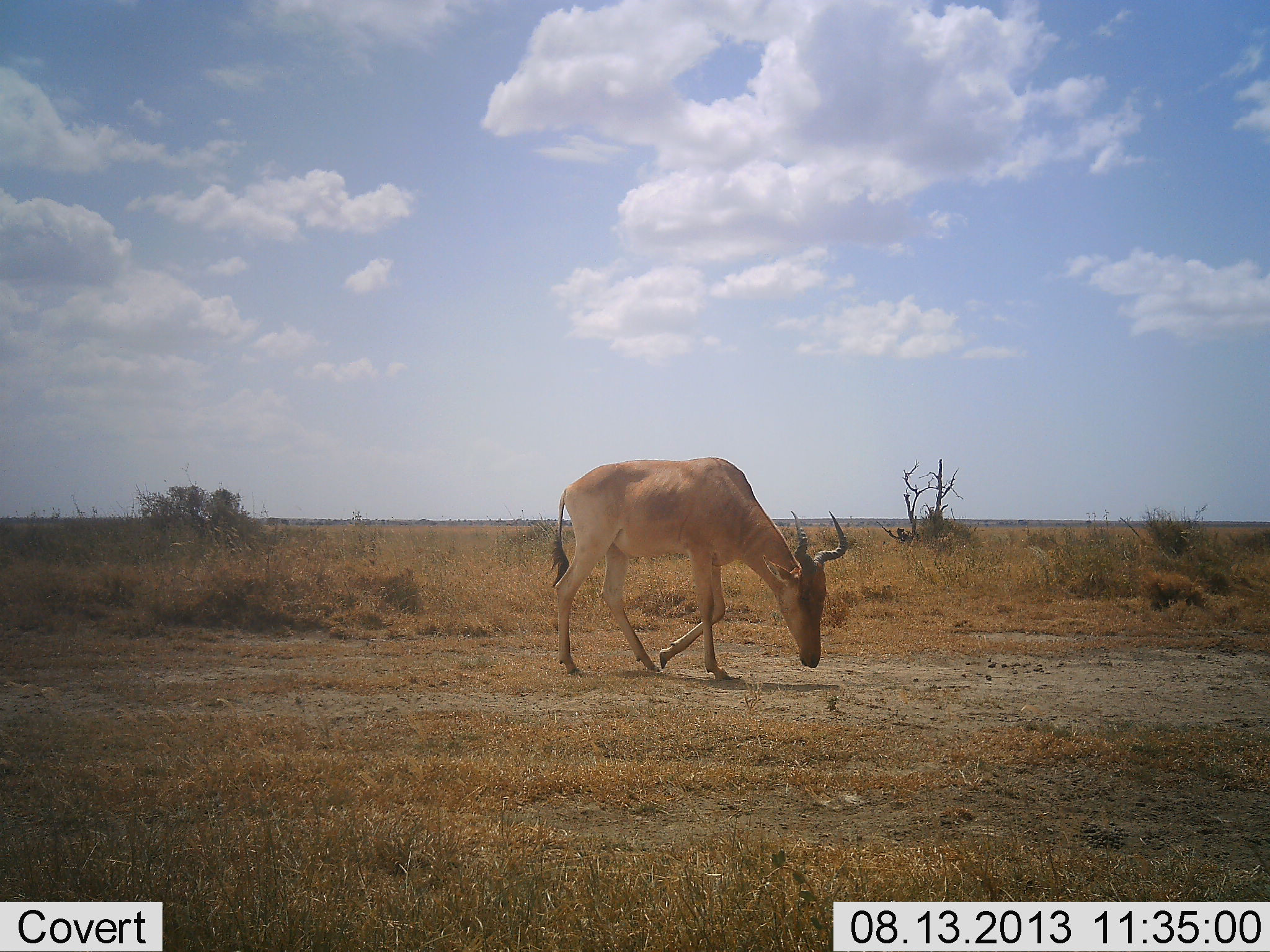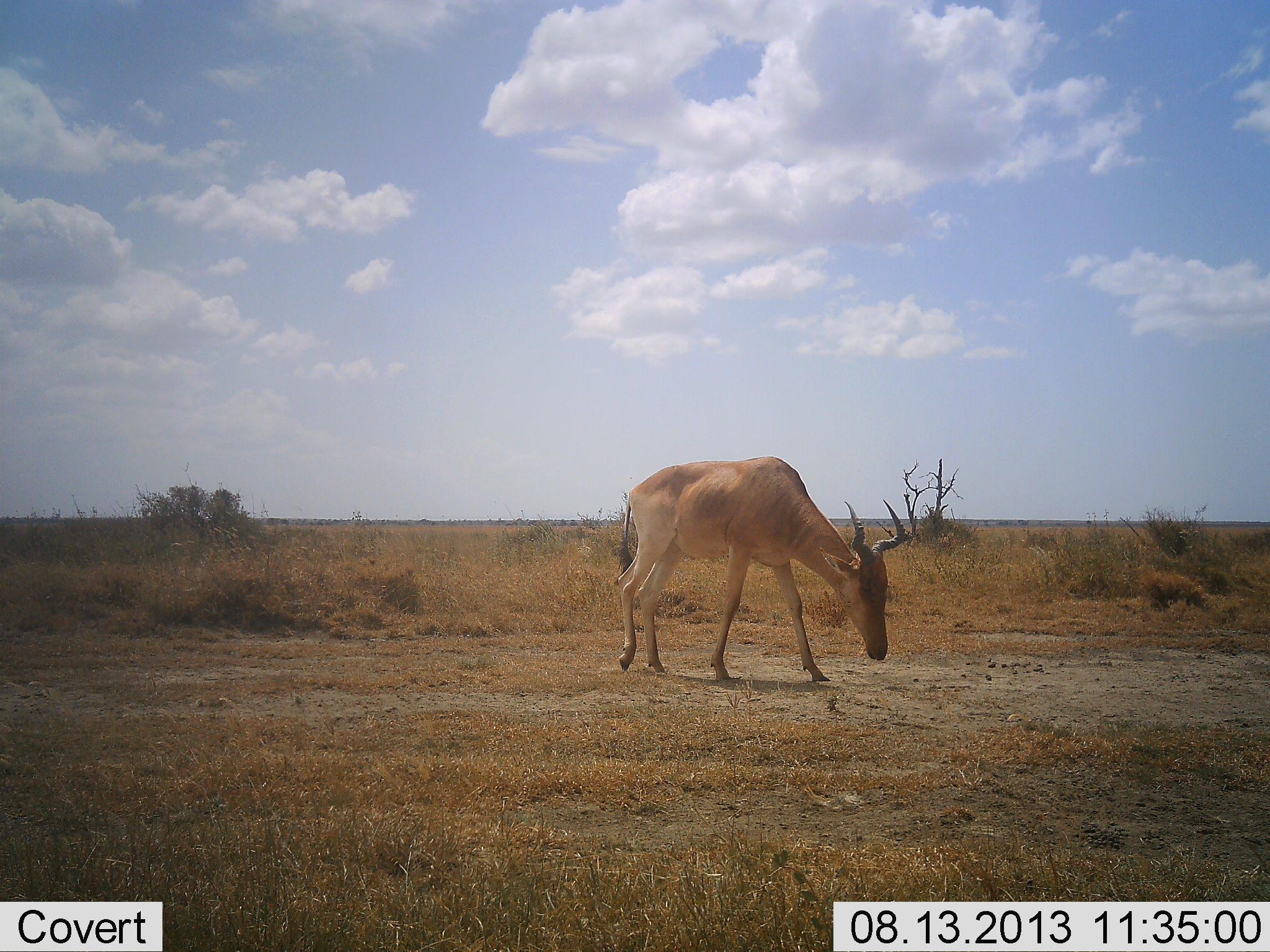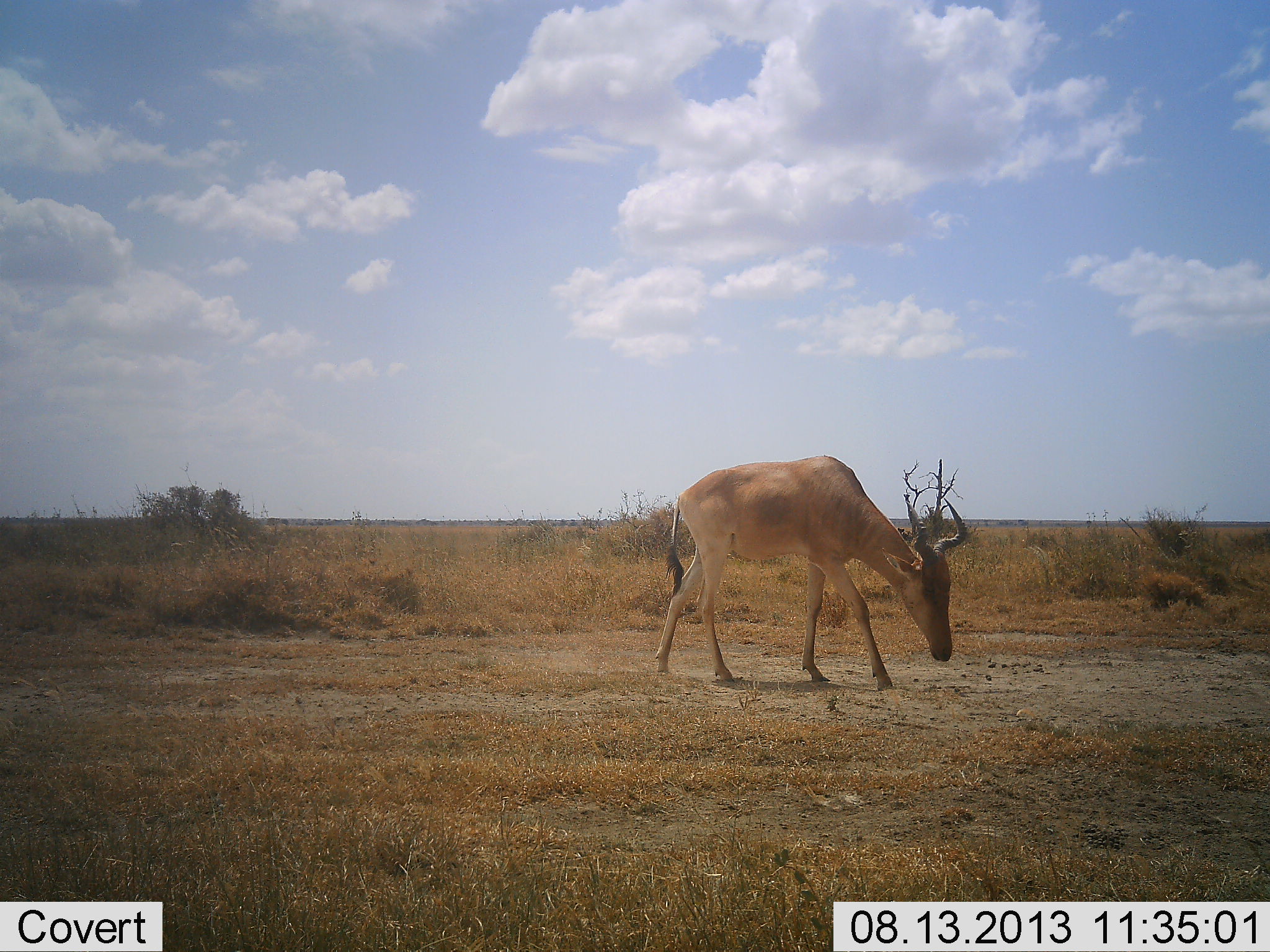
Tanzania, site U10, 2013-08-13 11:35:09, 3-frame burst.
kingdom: Animalia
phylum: Chordata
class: Mammalia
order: Artiodactyla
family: Bovidae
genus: Alcelaphus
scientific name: Alcelaphus buselaphus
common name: hartebeest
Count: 1.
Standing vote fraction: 12%.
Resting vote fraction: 0%.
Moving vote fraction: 81%.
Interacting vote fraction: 0%.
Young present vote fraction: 0%.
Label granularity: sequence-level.